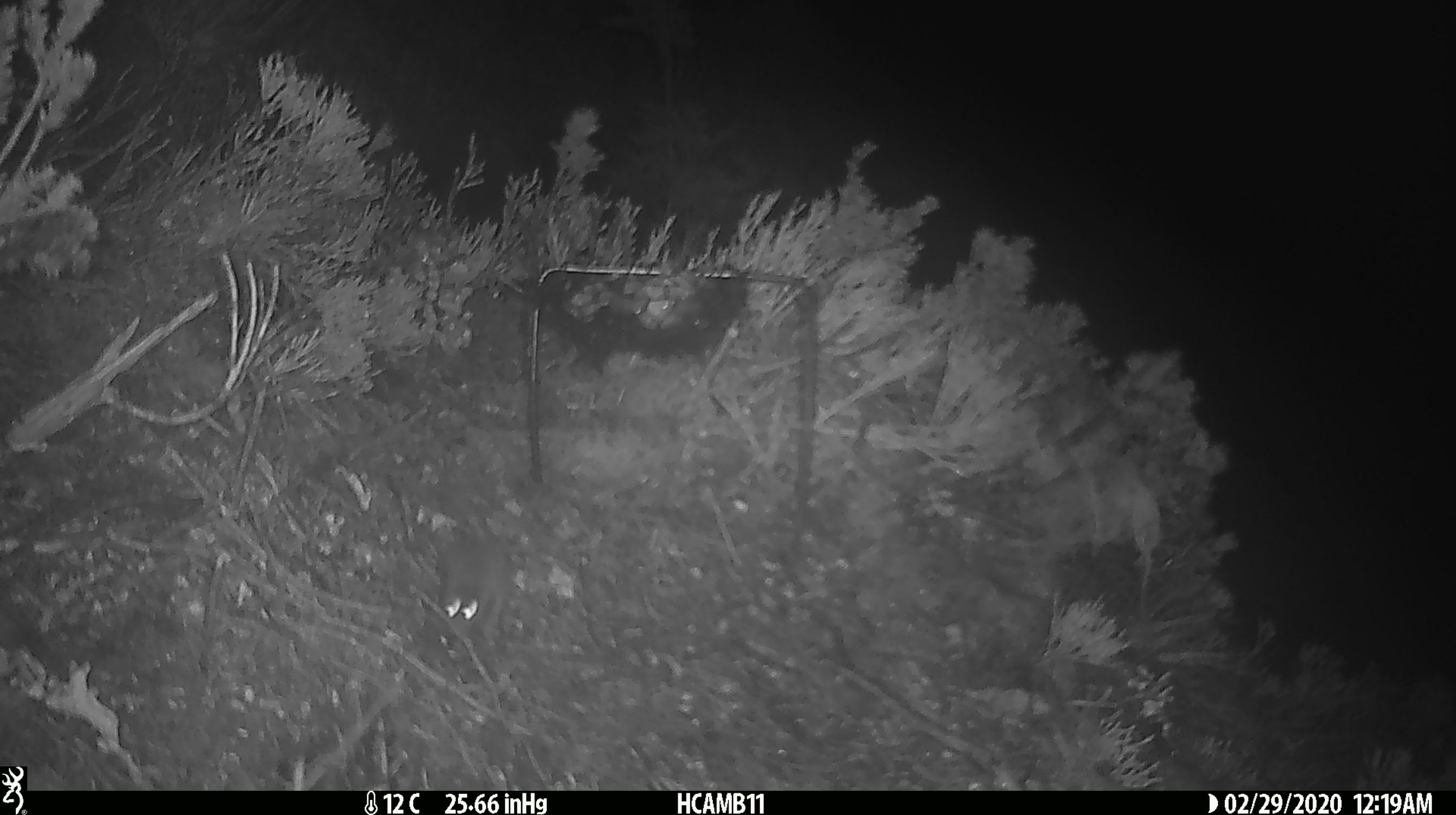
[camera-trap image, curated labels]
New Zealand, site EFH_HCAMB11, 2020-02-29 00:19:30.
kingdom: Animalia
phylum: Chordata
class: Mammalia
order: Rodentia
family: Muridae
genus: Mus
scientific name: Mus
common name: mouse